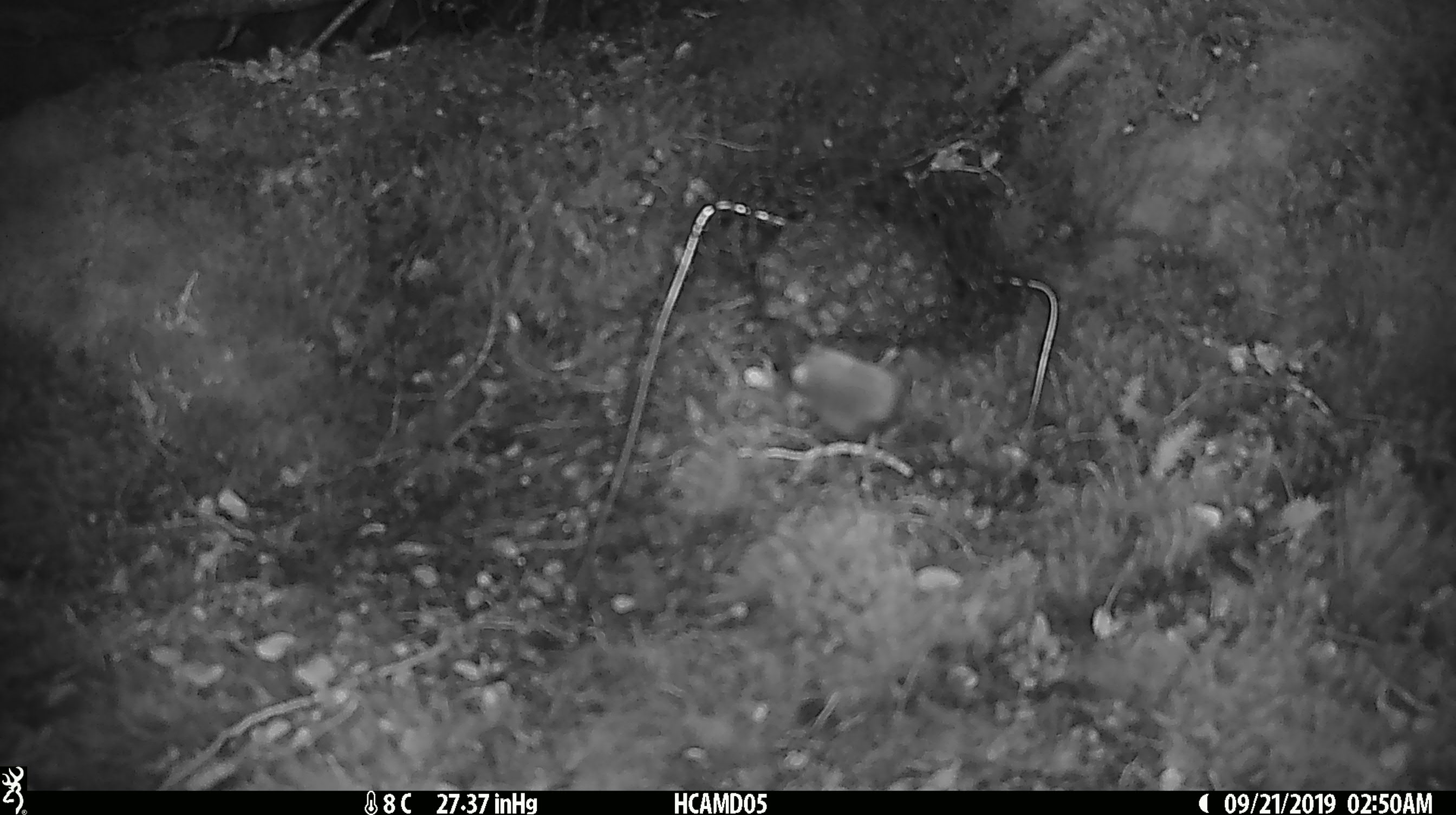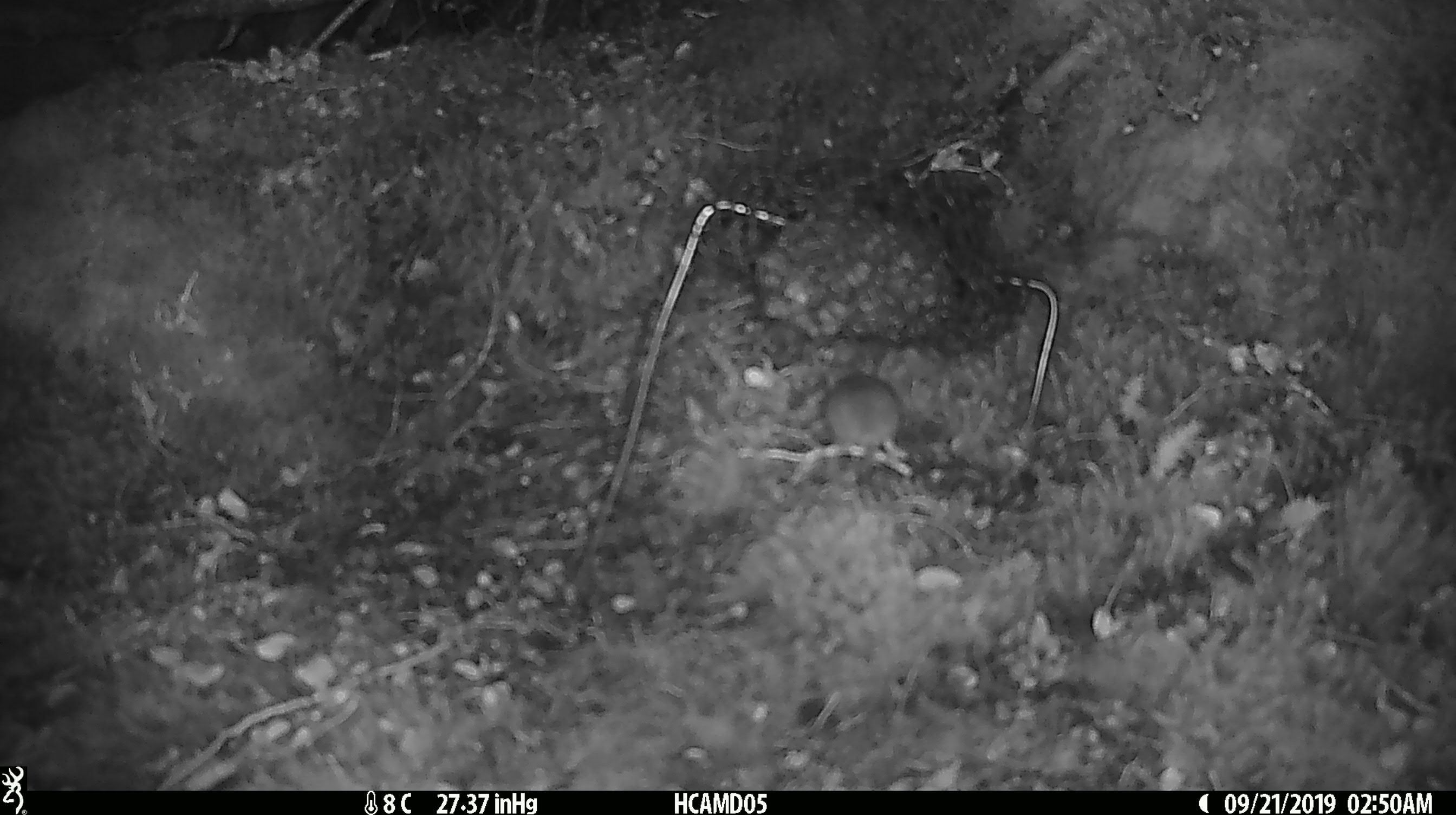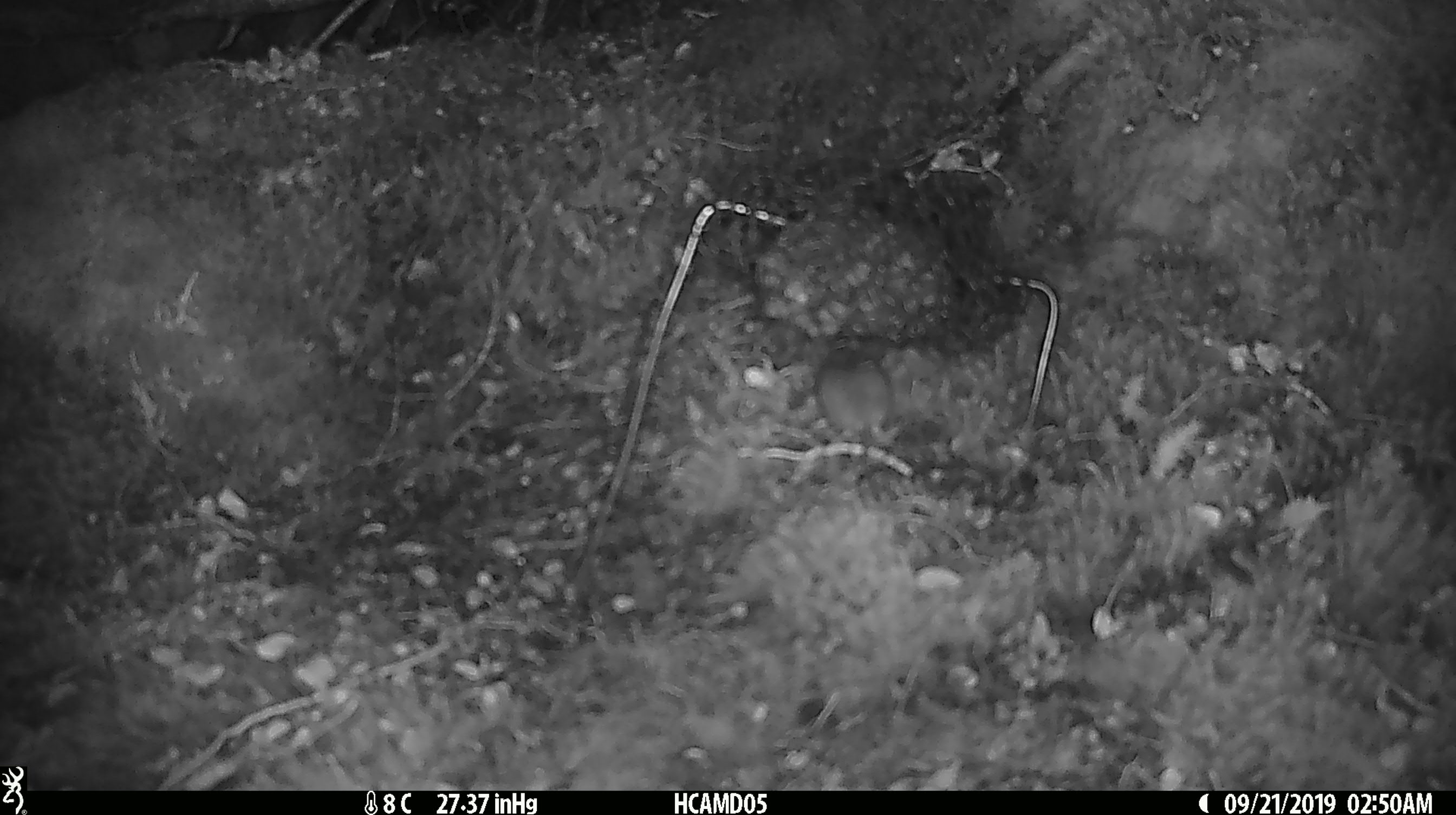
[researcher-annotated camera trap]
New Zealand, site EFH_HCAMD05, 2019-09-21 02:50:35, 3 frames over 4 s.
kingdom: Animalia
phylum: Chordata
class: Mammalia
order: Rodentia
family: Muridae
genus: Mus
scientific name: Mus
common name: mouse